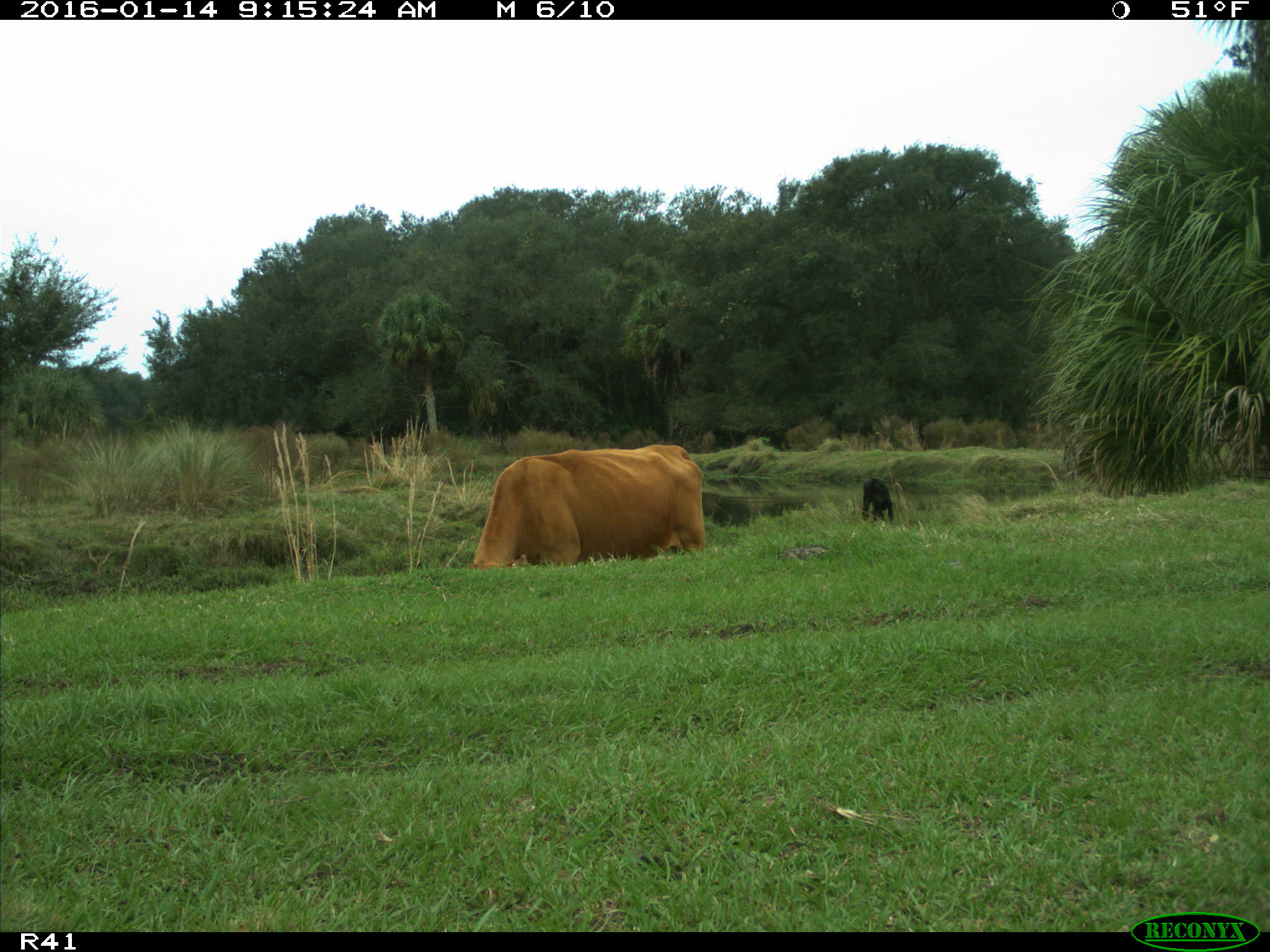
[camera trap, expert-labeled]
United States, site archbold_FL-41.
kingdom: Animalia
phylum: Chordata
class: Mammalia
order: Artiodactyla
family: Bovidae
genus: Bos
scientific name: Bos taurus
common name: domestic cow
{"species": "Bos taurus (domestic cow)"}